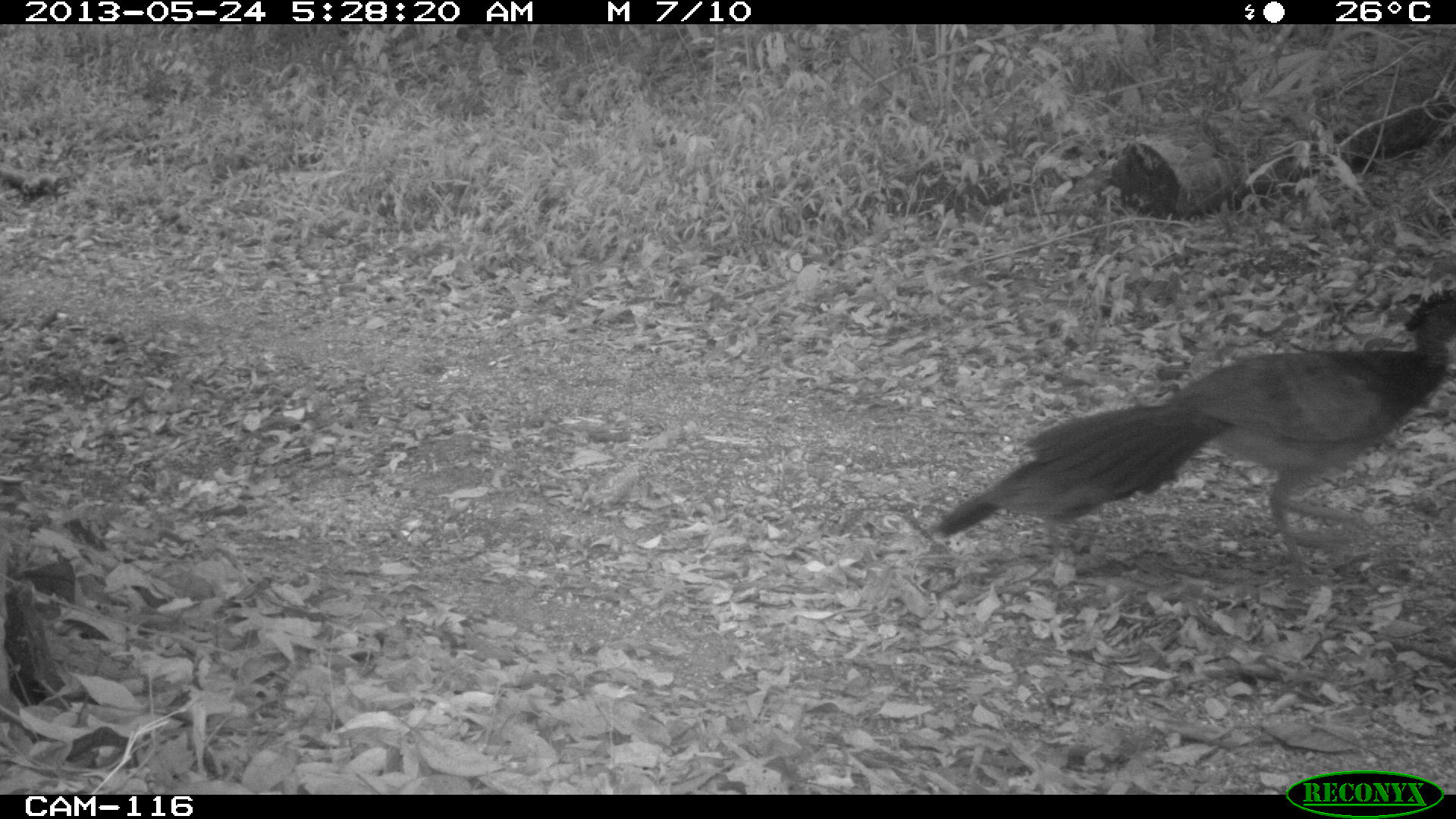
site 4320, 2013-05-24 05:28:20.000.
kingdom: Animalia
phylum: Chordata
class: Aves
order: Galliformes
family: Cracidae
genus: Crax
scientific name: Crax rubra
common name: great curassow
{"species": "Crax rubra (great curassow)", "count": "2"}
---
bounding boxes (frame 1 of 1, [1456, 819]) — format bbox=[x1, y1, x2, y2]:
crax rubra: bbox=[923, 292, 1455, 571]